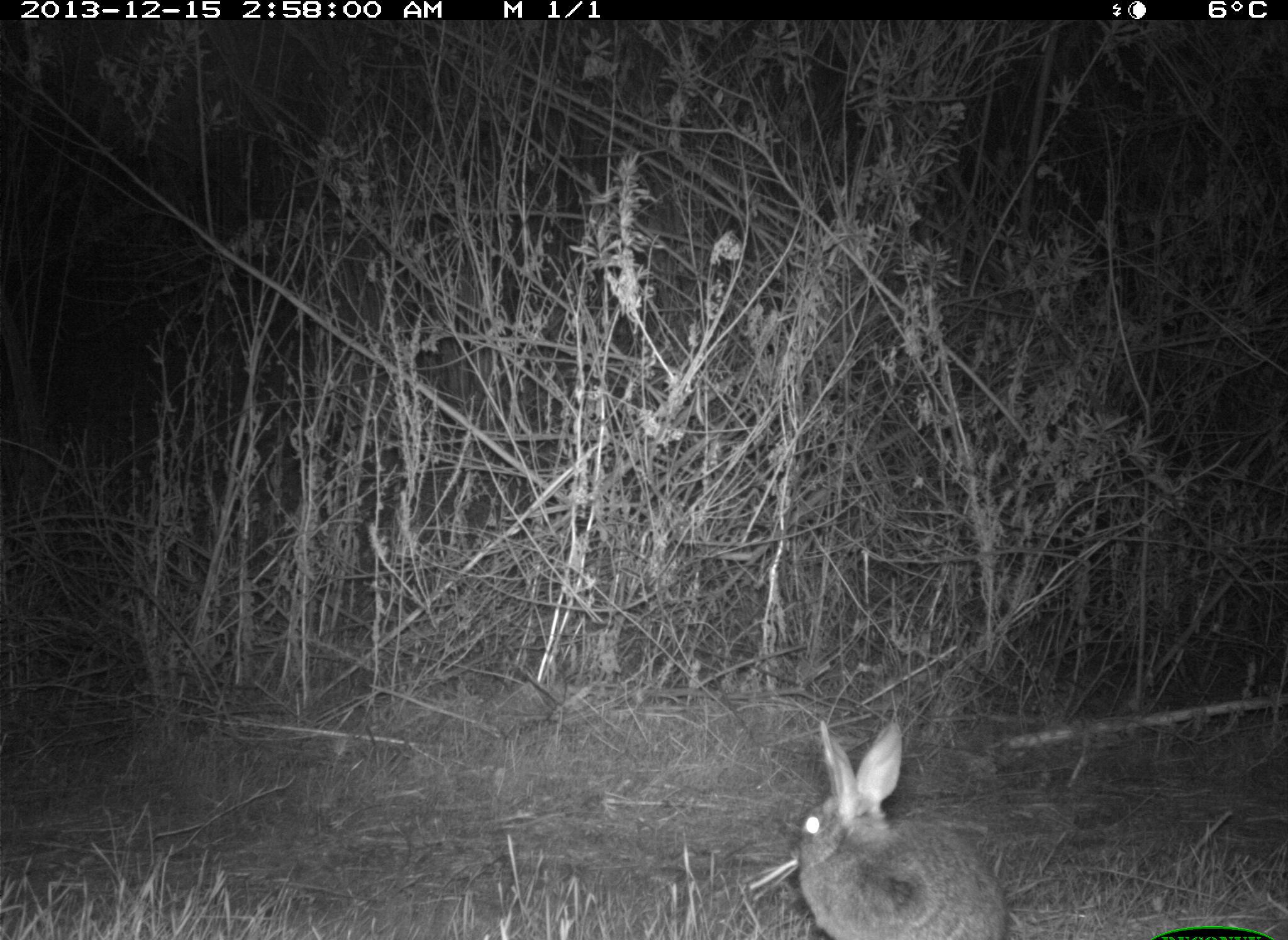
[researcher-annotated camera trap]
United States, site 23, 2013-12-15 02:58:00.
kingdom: Animalia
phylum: Chordata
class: Mammalia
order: Lagomorpha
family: Leporidae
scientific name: Leporidae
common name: rabbits and hares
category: rabbit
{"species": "rabbit (rabbits and hares) (Leporidae)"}